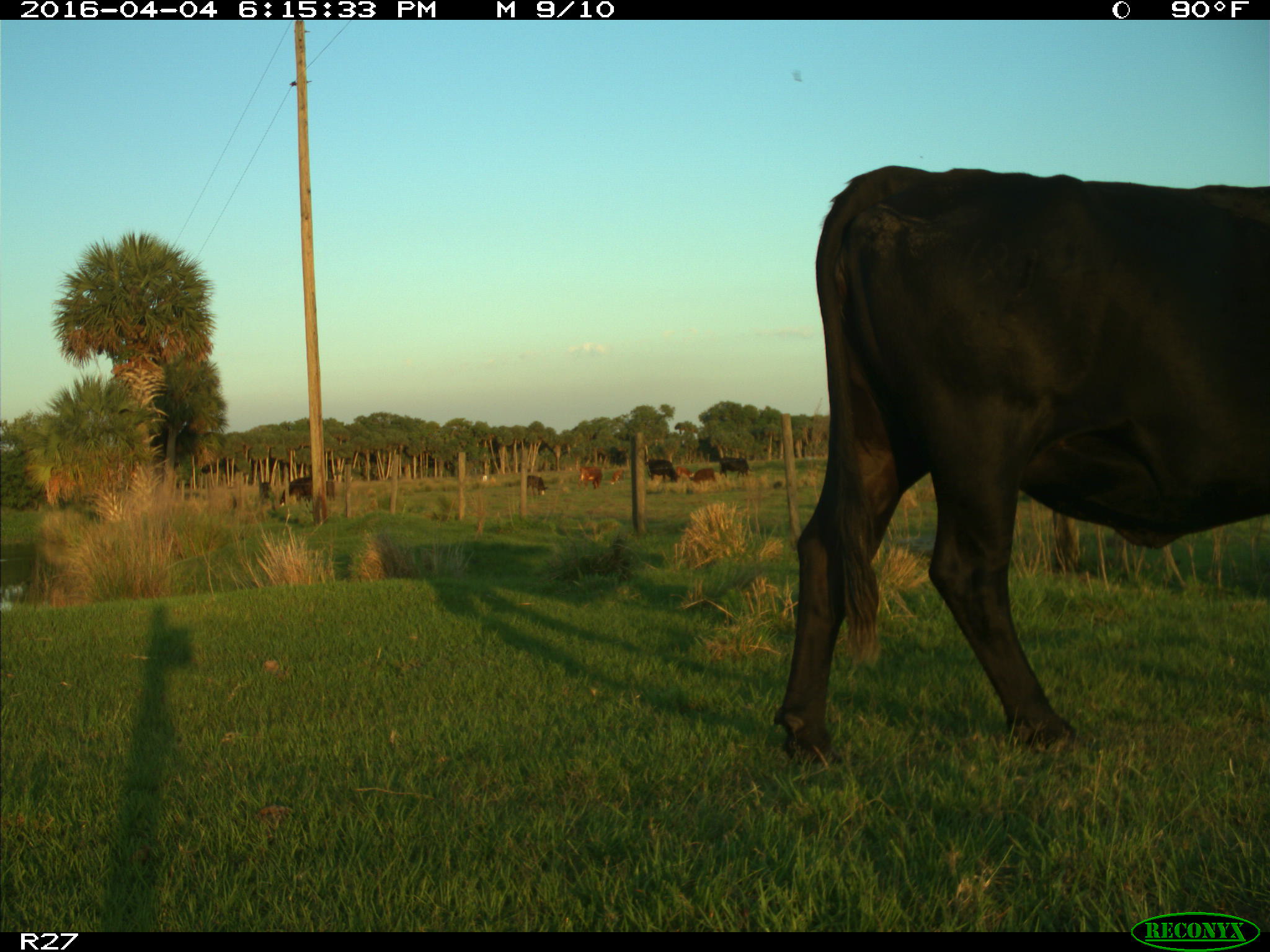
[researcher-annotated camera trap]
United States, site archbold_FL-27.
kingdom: Animalia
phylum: Chordata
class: Mammalia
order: Artiodactyla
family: Bovidae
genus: Bos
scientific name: Bos taurus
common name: domestic cow